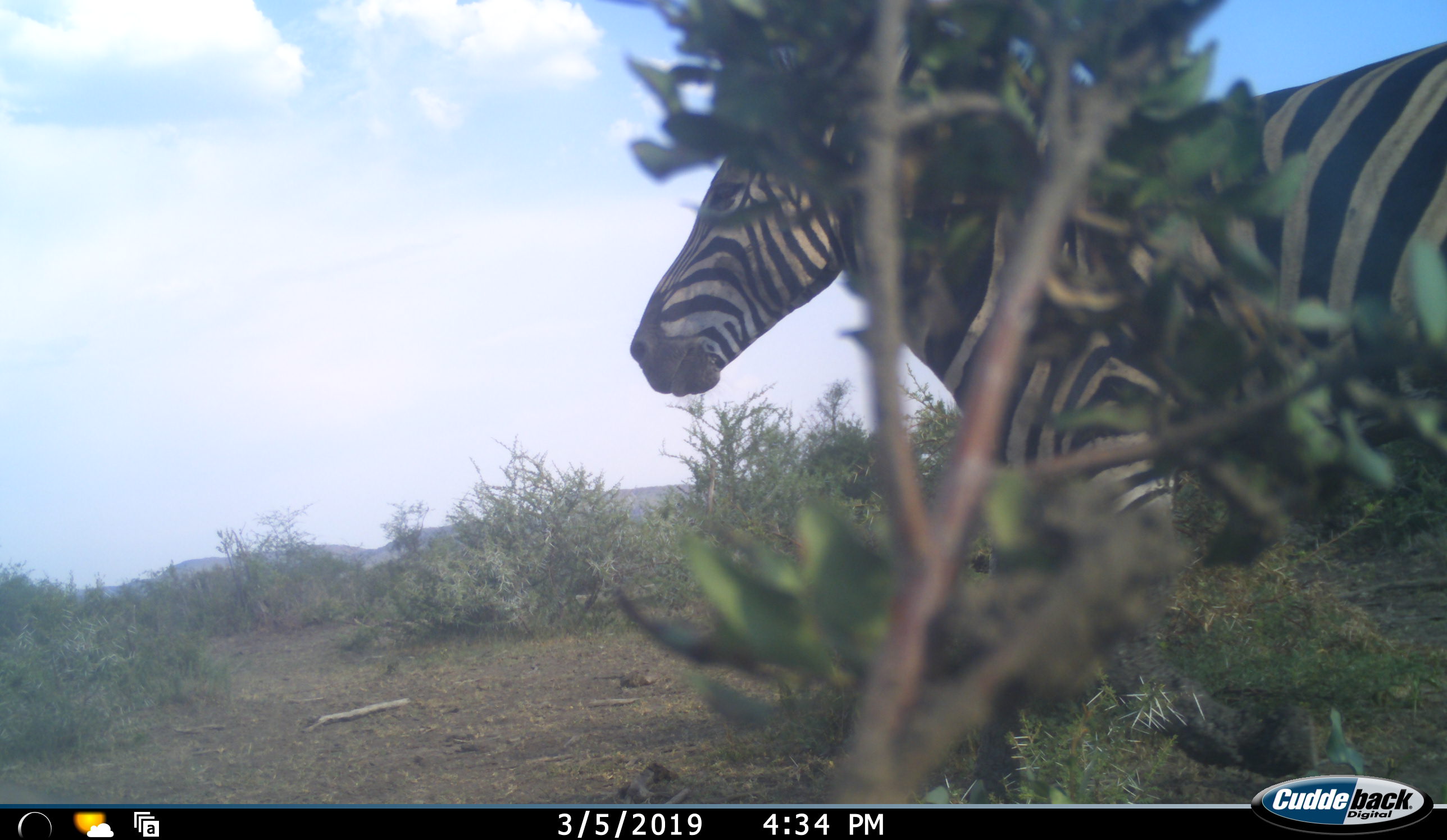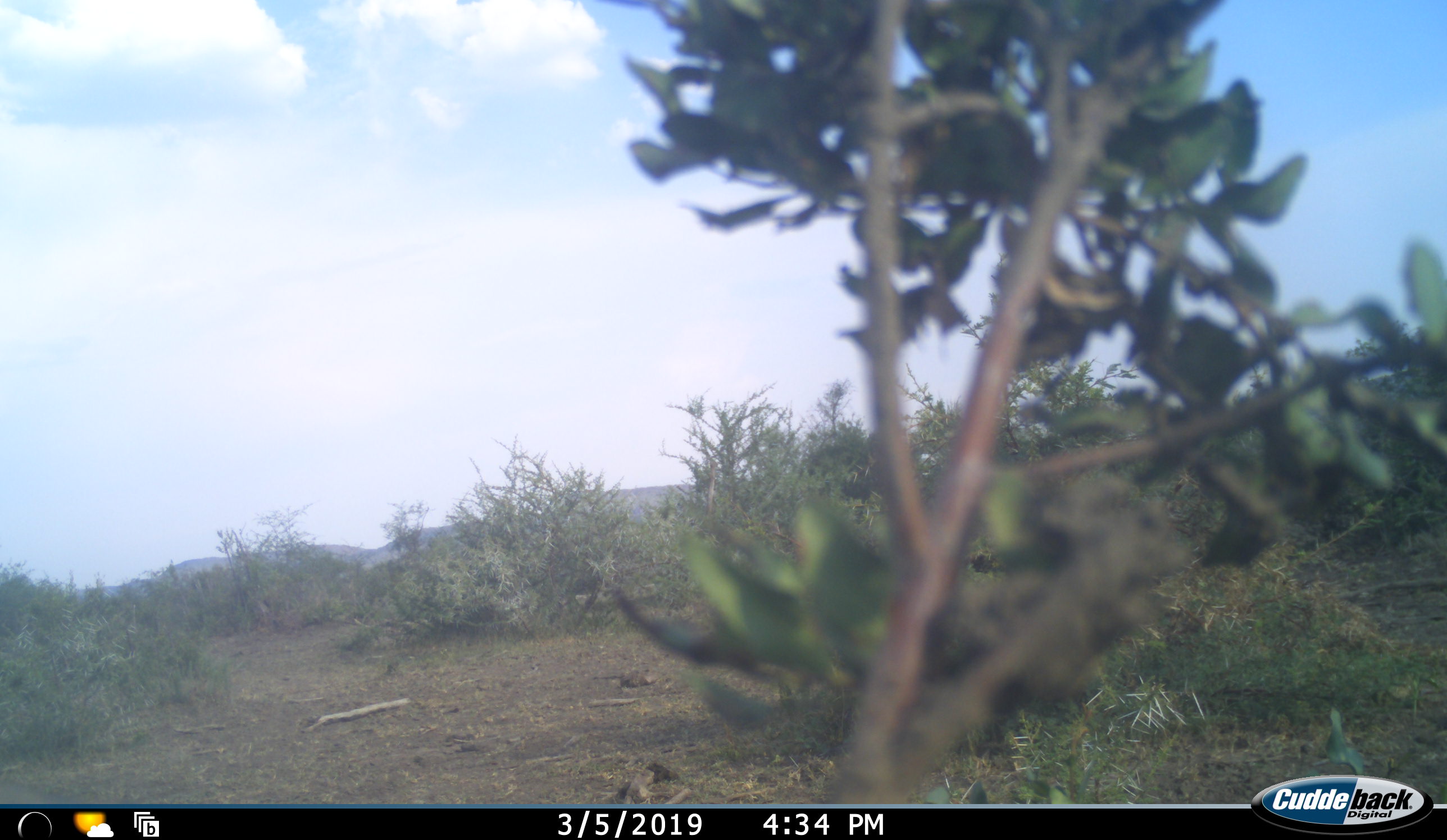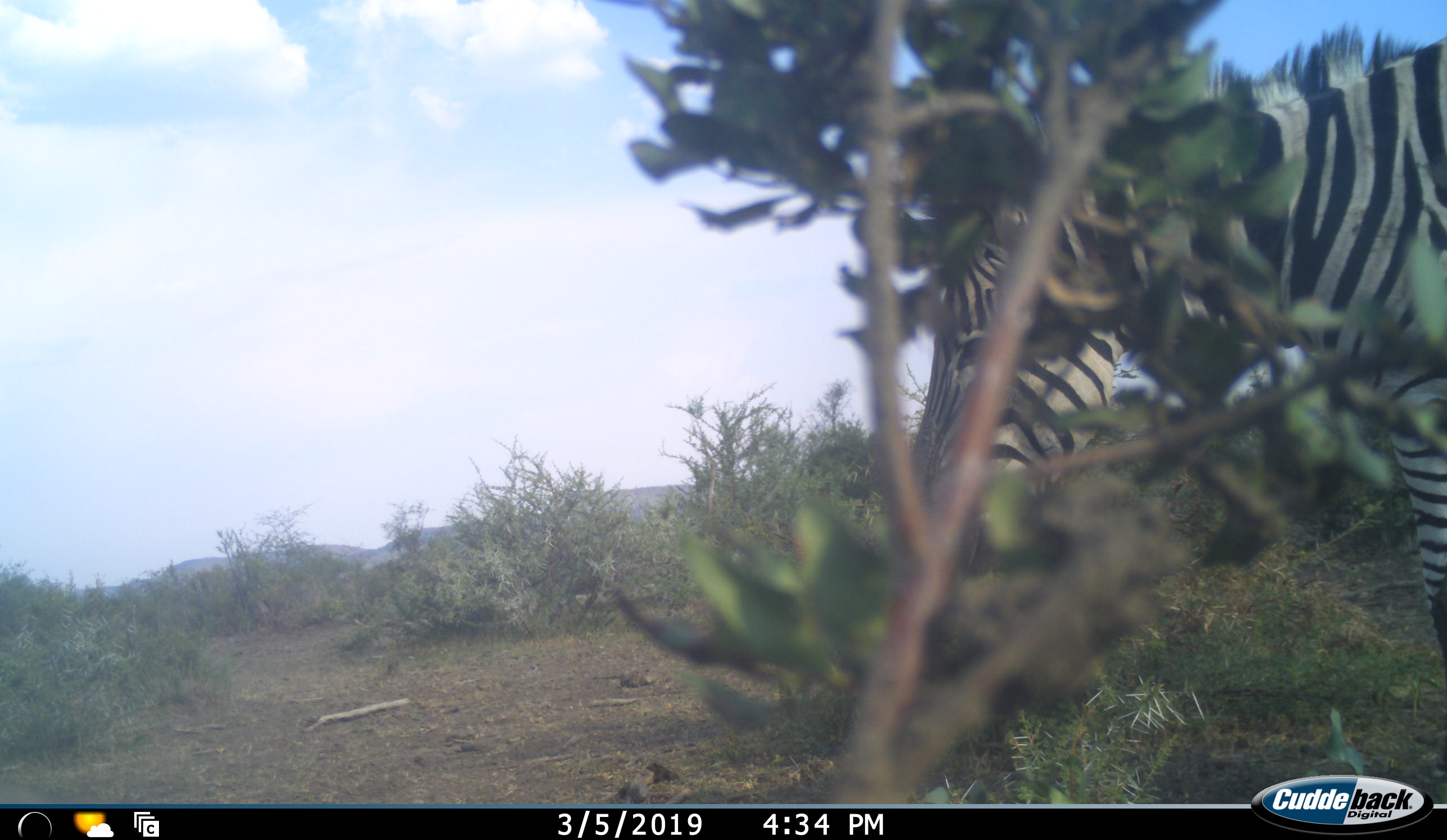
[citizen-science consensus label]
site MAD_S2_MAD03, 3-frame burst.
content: unidentified animal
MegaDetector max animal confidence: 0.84